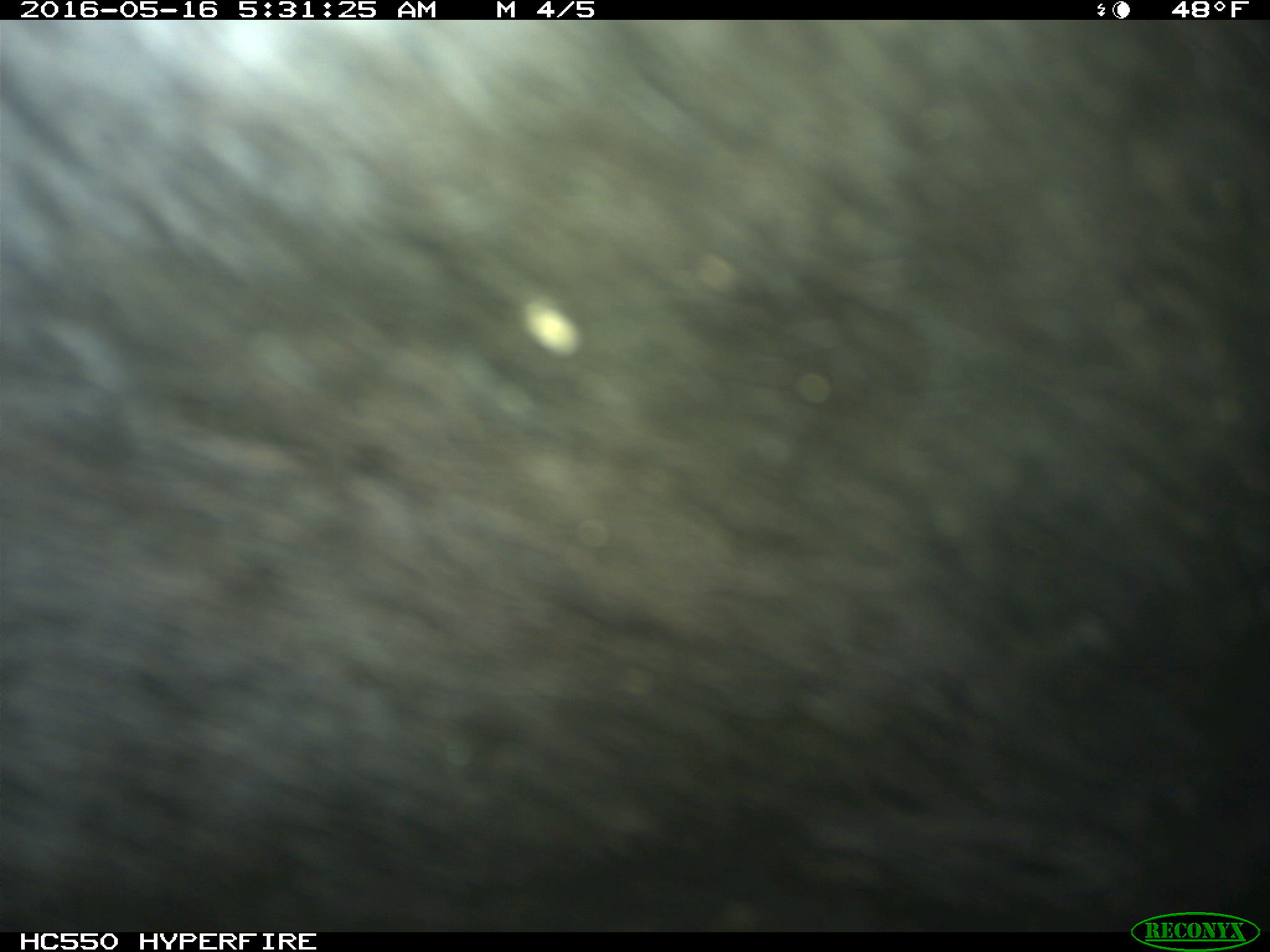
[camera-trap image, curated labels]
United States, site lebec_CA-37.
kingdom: Animalia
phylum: Chordata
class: Mammalia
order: Artiodactyla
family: Bovidae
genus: Bos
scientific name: Bos taurus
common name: domestic cow